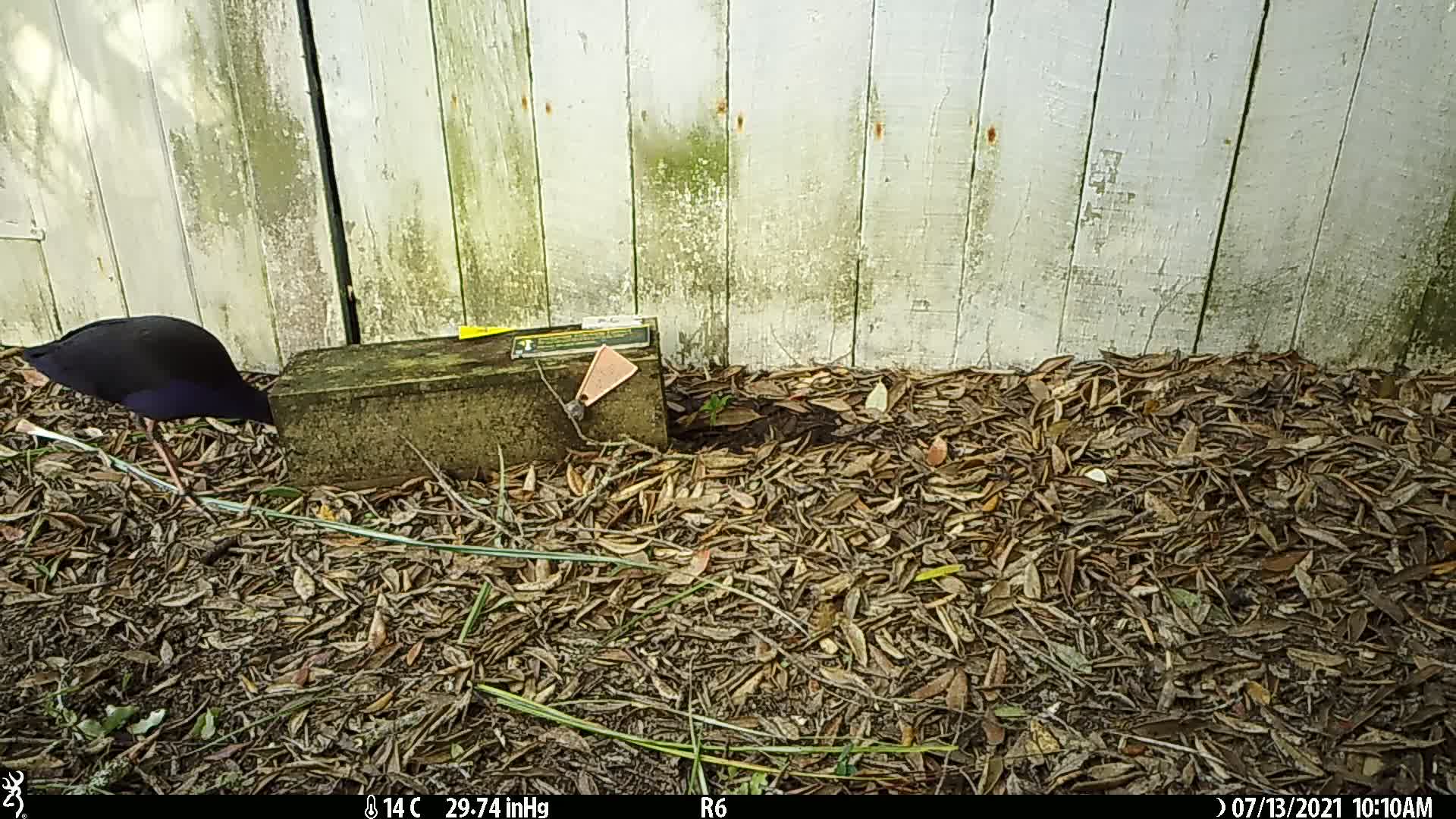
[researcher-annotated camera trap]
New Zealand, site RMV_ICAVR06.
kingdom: Animalia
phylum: Chordata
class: Aves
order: Gruiformes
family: Rallidae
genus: Porphyrio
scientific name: Porphyrio melanotus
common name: australasian swamphen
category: pukeko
Pukeko (australasian swamphen) (Porphyrio melanotus).